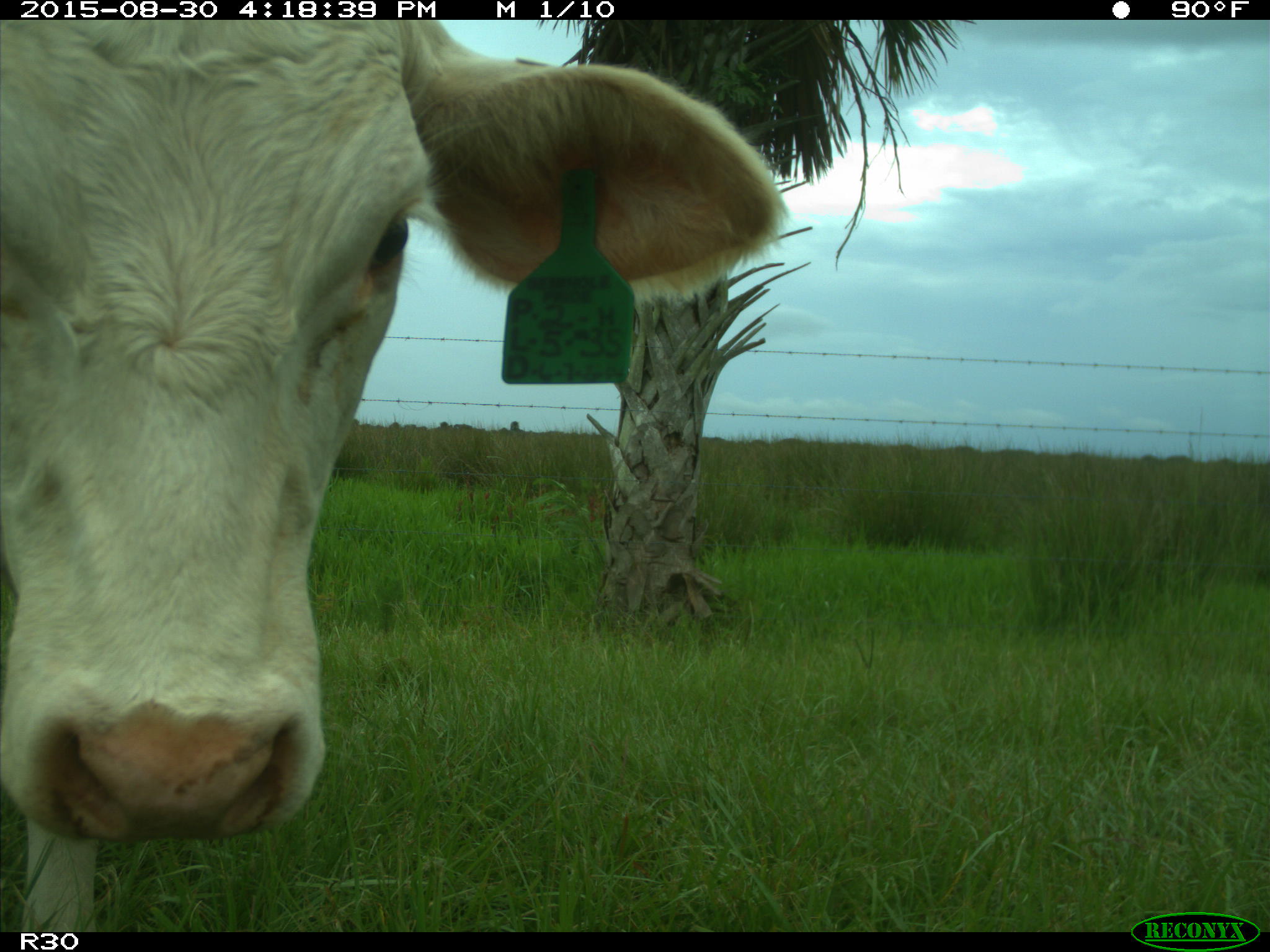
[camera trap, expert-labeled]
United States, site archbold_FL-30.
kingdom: Animalia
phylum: Chordata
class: Mammalia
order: Artiodactyla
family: Bovidae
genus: Bos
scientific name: Bos taurus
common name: domestic cow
Bos taurus (domestic cow).